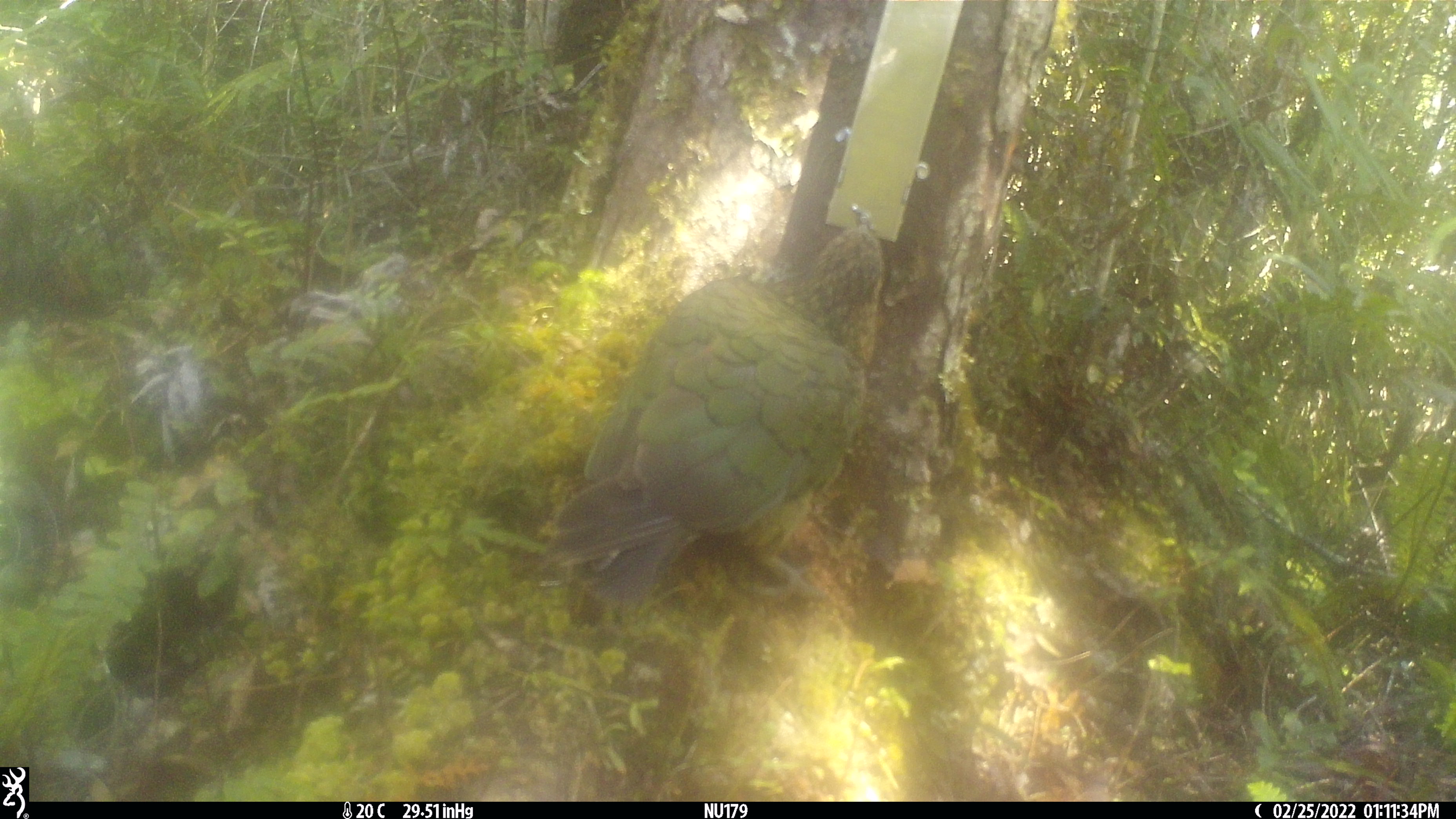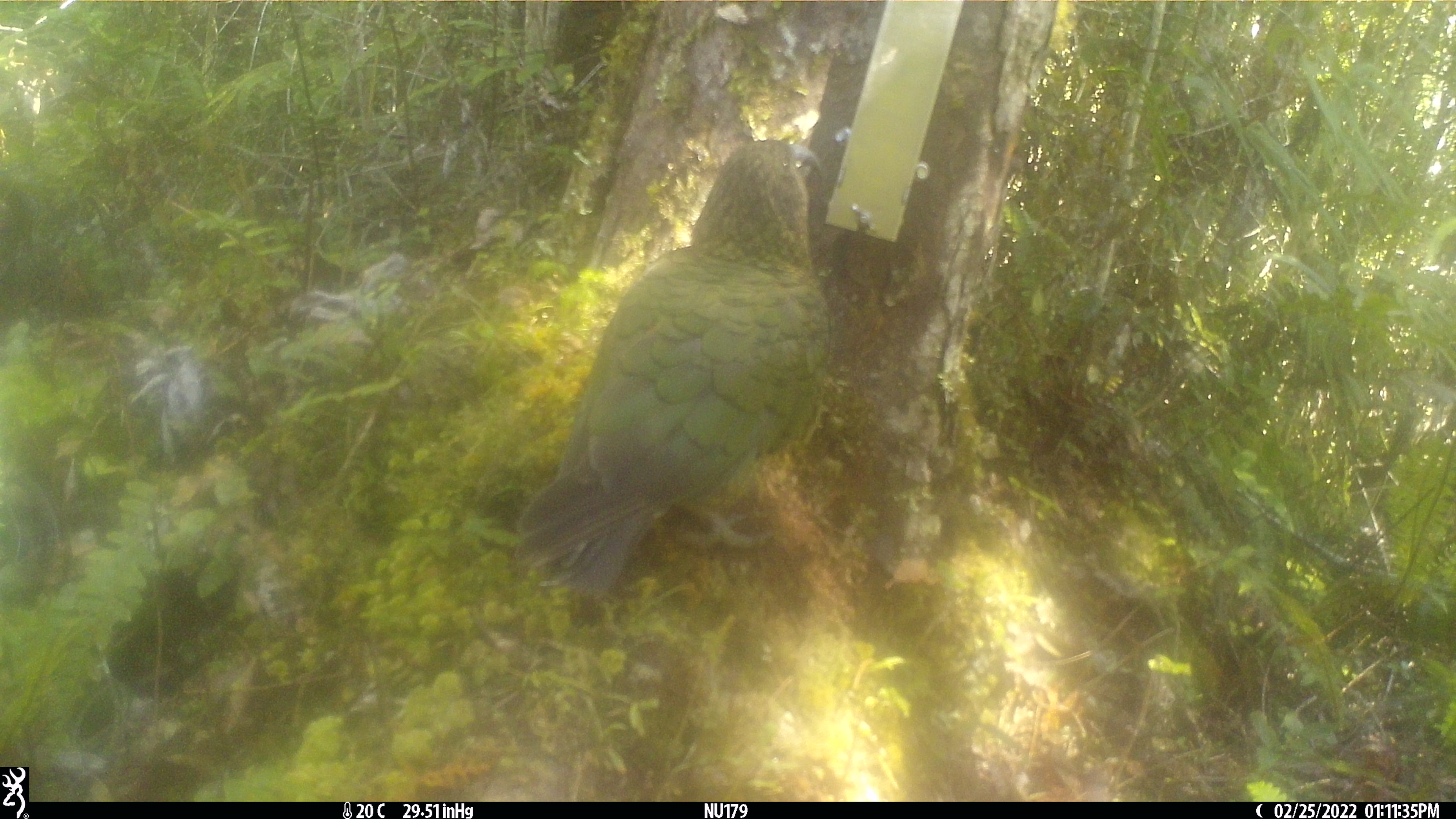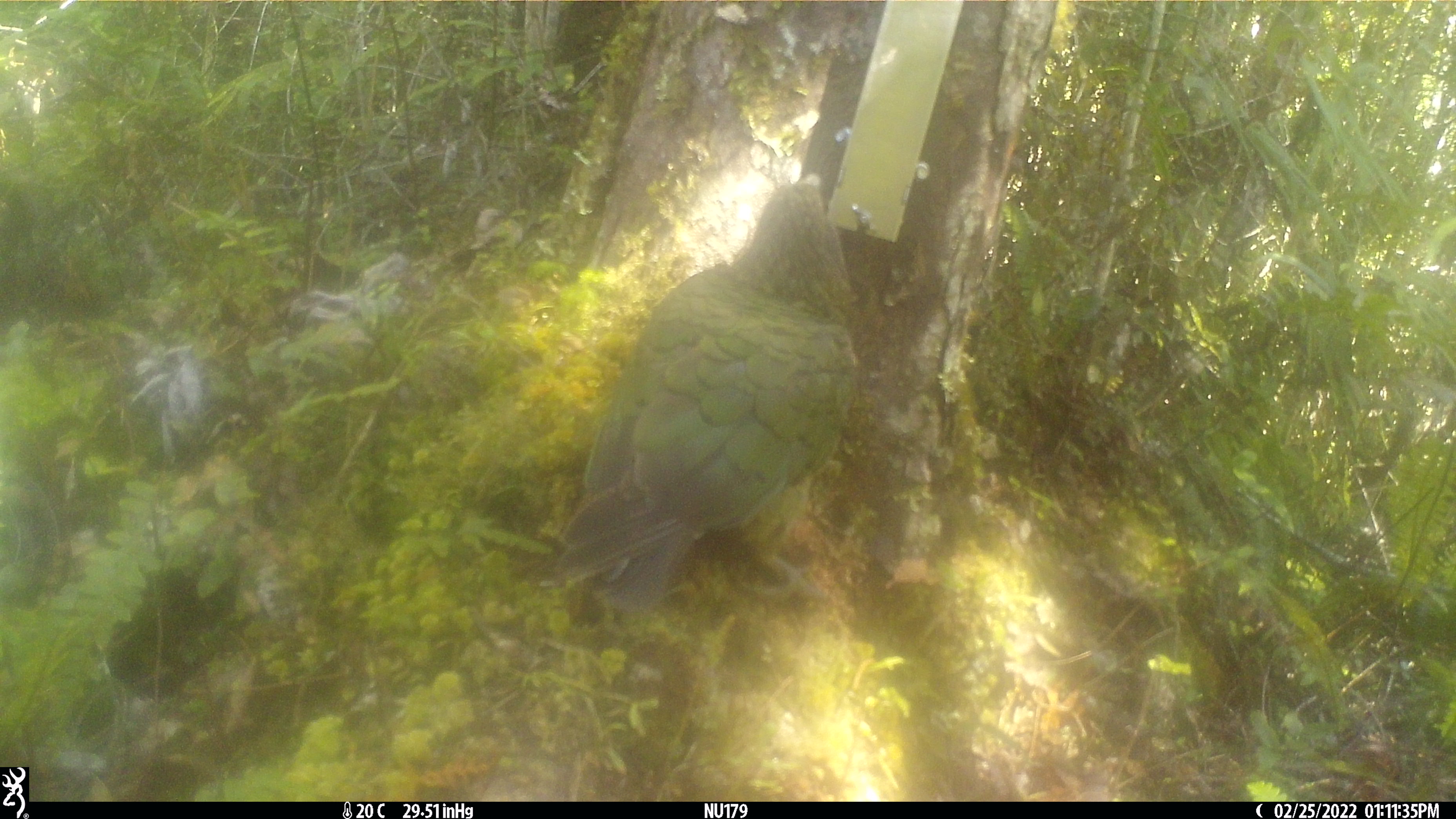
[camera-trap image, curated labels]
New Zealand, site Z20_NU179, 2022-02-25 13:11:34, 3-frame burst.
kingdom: Animalia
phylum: Chordata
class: Aves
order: Psittaciformes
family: Strigopidae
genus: Nestor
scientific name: Nestor notabilis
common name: kea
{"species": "kea (Nestor notabilis)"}